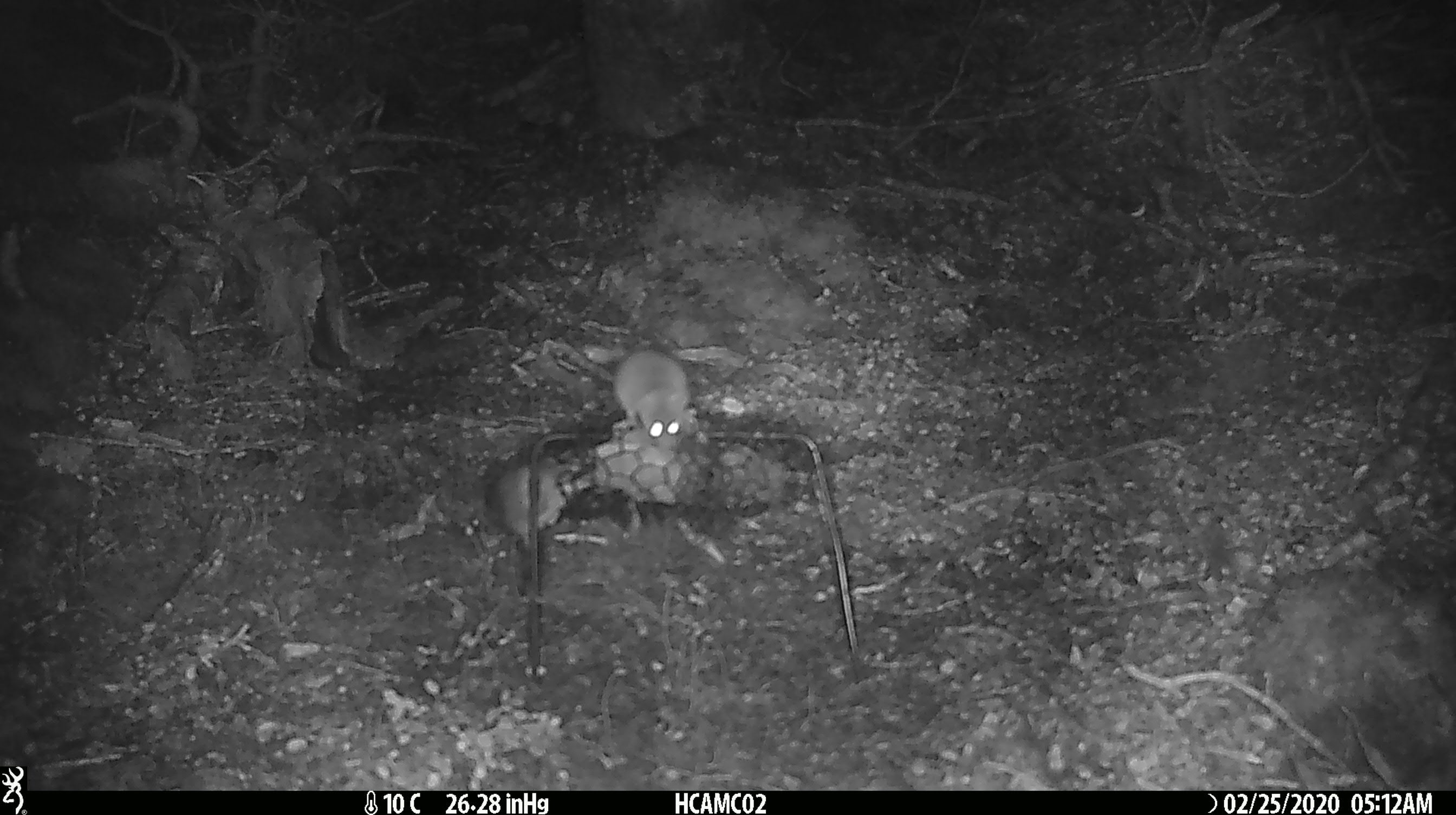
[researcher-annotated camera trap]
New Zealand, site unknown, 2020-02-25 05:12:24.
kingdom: Animalia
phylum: Chordata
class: Mammalia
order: Rodentia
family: Muridae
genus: Mus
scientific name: Mus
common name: mouse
Mouse (Mus).